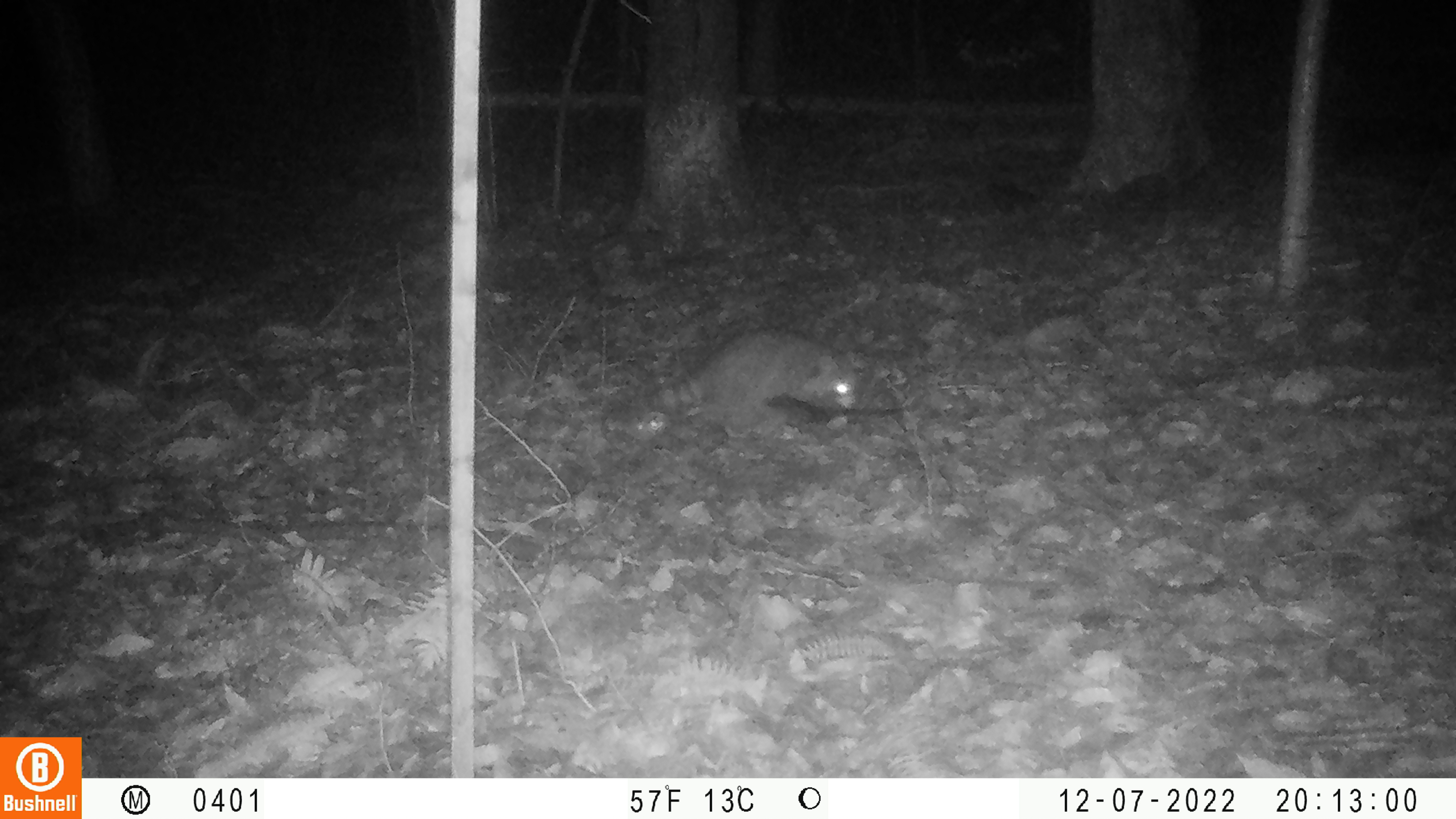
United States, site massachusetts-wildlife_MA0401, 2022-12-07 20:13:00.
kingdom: Animalia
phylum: Chordata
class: Mammalia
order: Carnivora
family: Procyonidae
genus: Procyon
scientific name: Procyon lotor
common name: raccoon